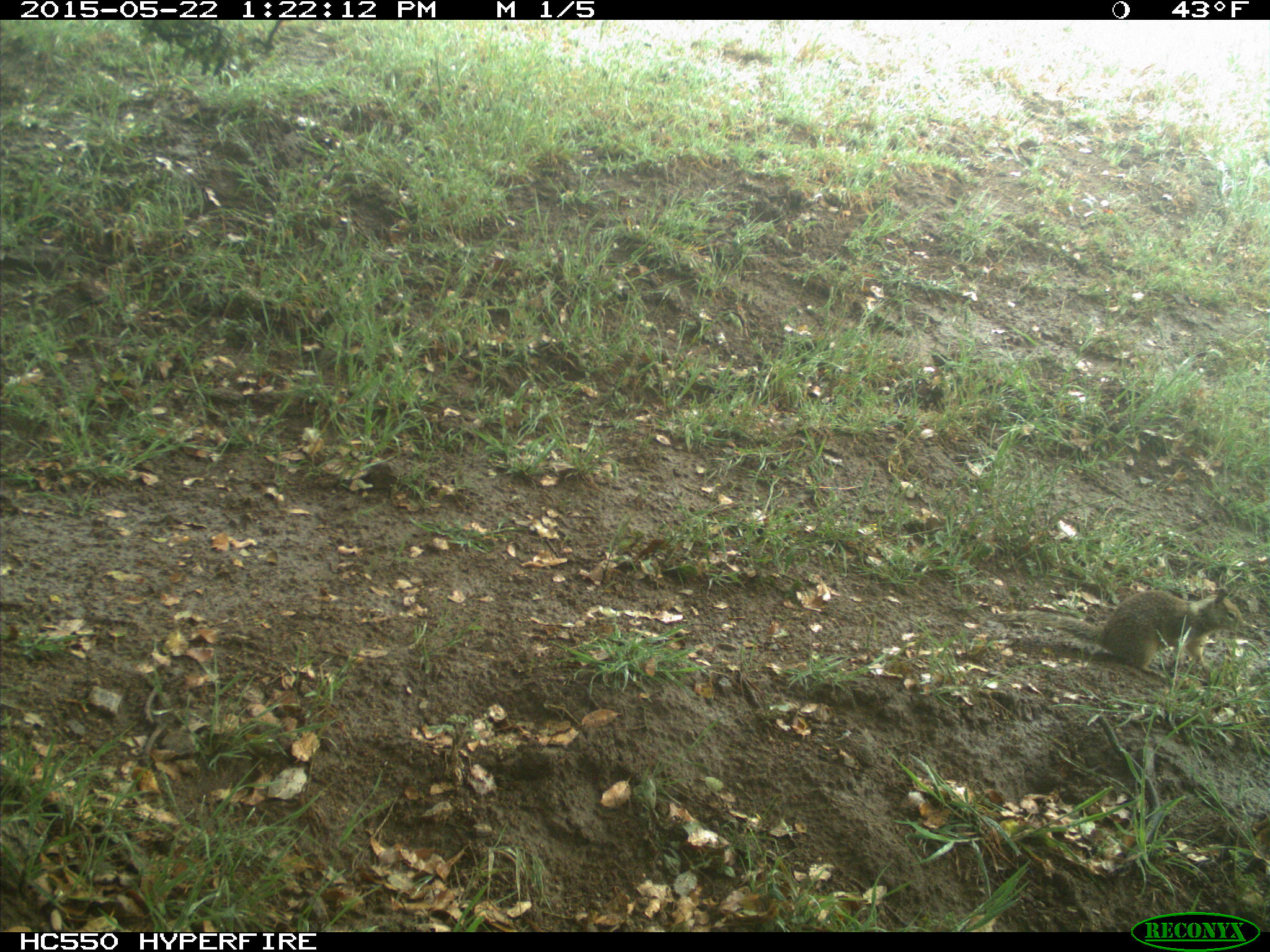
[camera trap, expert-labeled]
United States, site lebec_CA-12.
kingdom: Animalia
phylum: Chordata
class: Mammalia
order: Rodentia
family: Sciuridae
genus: Otospermophilus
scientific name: Otospermophilus beecheyi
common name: california ground squirrel